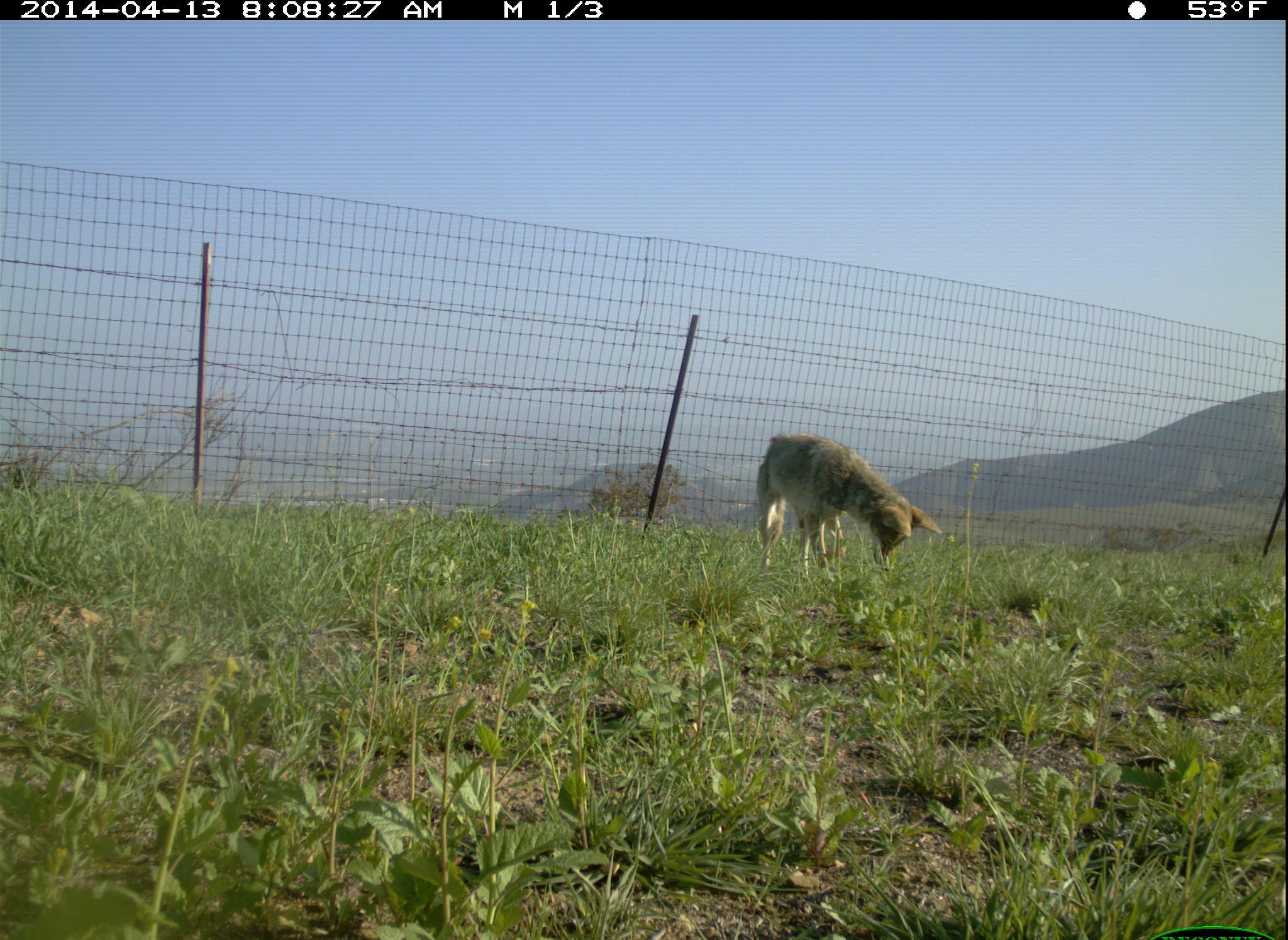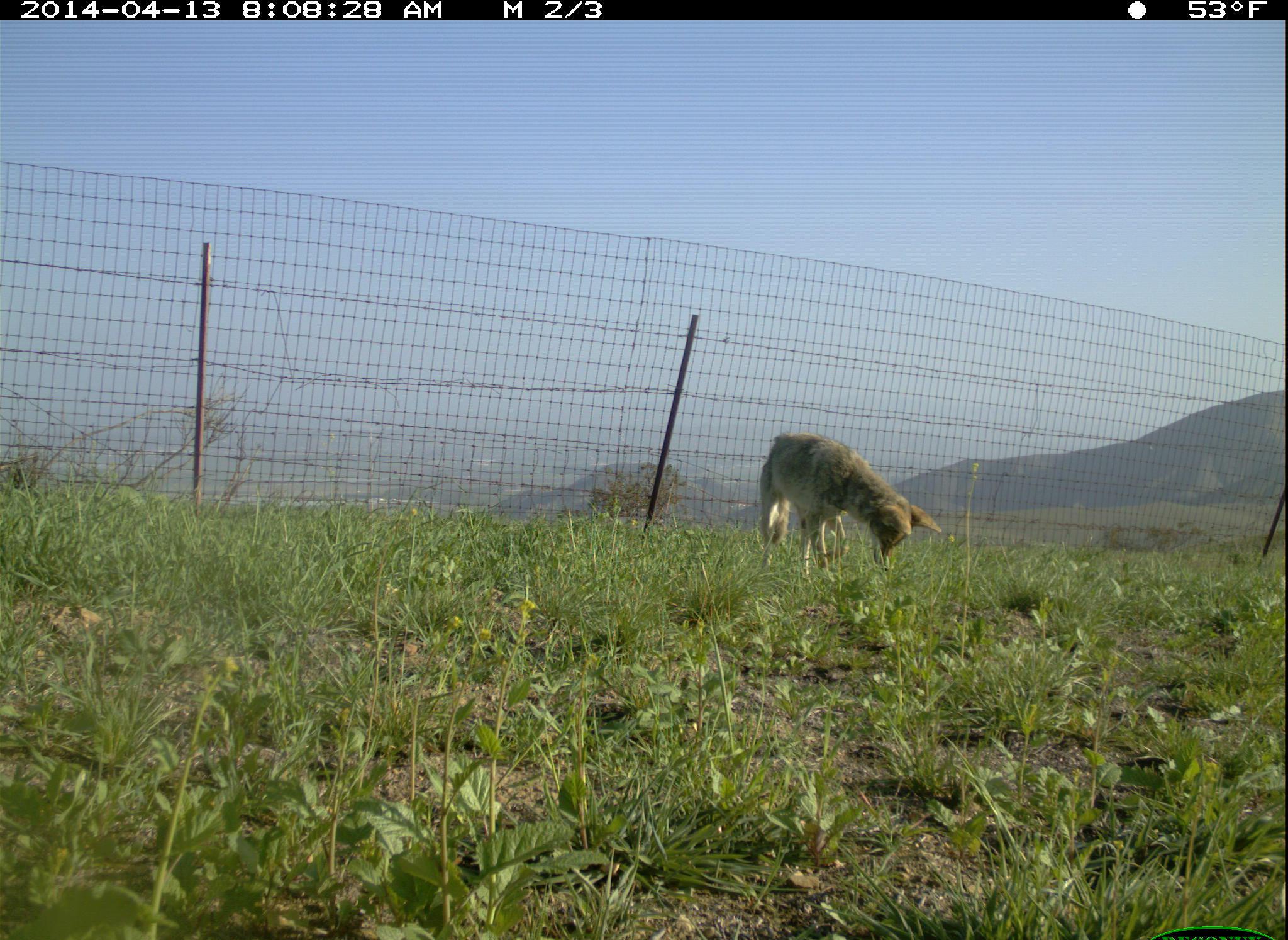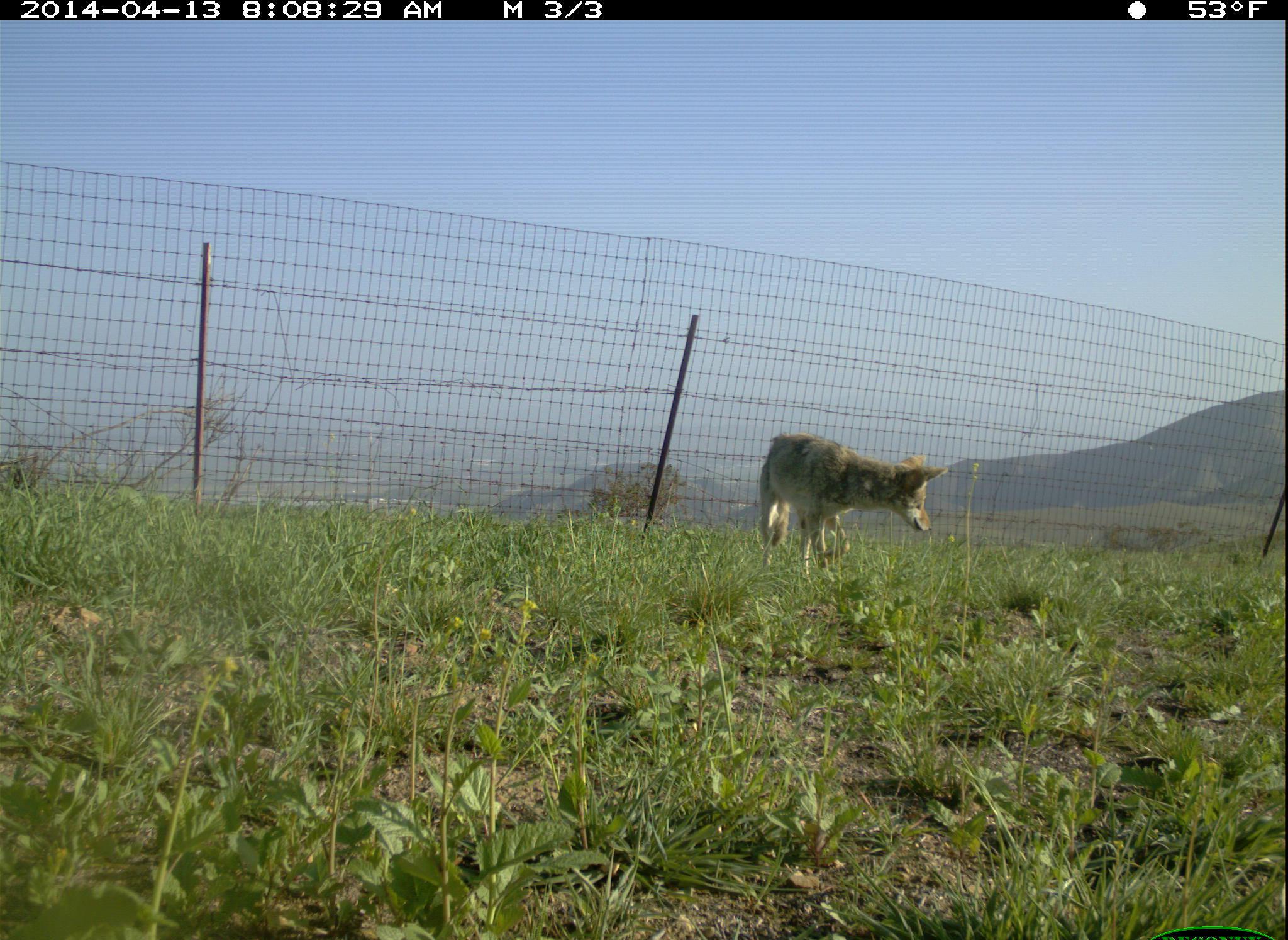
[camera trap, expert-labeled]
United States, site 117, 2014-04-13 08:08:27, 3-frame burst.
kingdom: Animalia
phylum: Chordata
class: Mammalia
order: Carnivora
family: Canidae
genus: Canis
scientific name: Canis latrans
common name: coyote